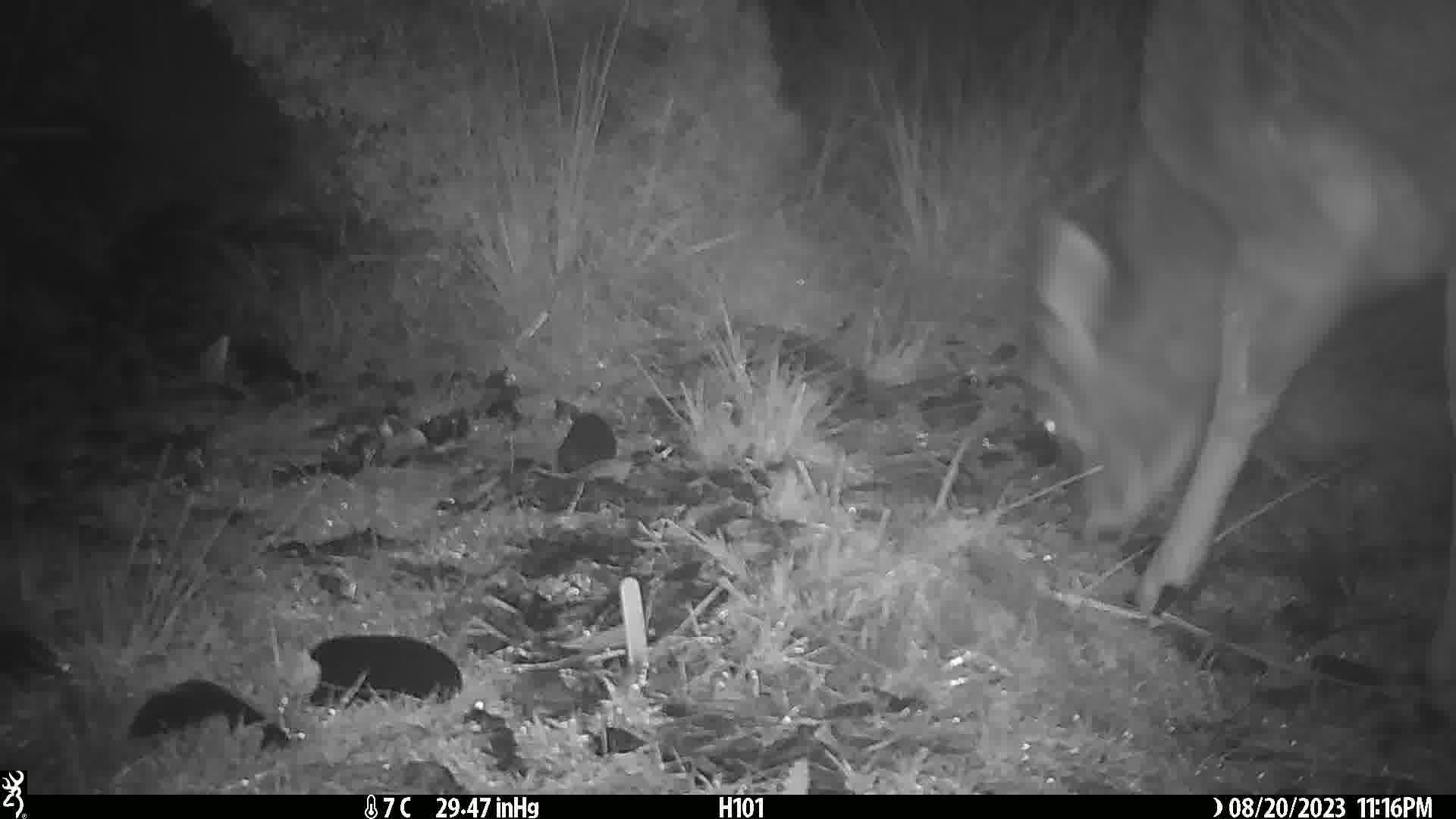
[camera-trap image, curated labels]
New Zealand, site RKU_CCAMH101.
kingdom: Animalia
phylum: Chordata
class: Mammalia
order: Artiodactyla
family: Cervidae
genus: Odocoileus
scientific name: Odocoileus virginianus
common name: white-tailed deer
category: white tailed deer